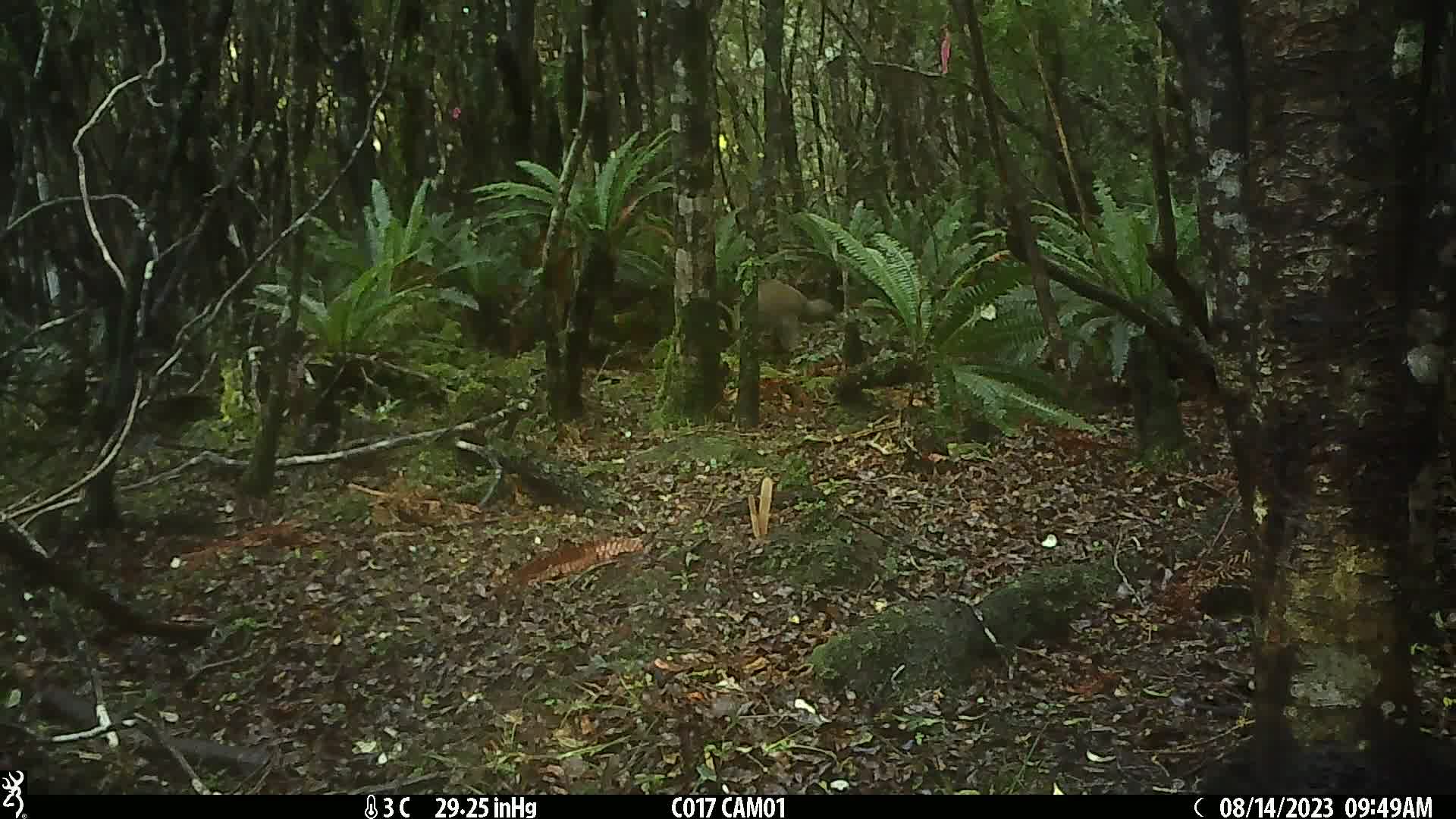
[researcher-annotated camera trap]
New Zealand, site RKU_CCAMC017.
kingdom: Animalia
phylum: Chordata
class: Aves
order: Apterygiformes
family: Apterygidae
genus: Apteryx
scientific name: Apteryx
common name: kiwi